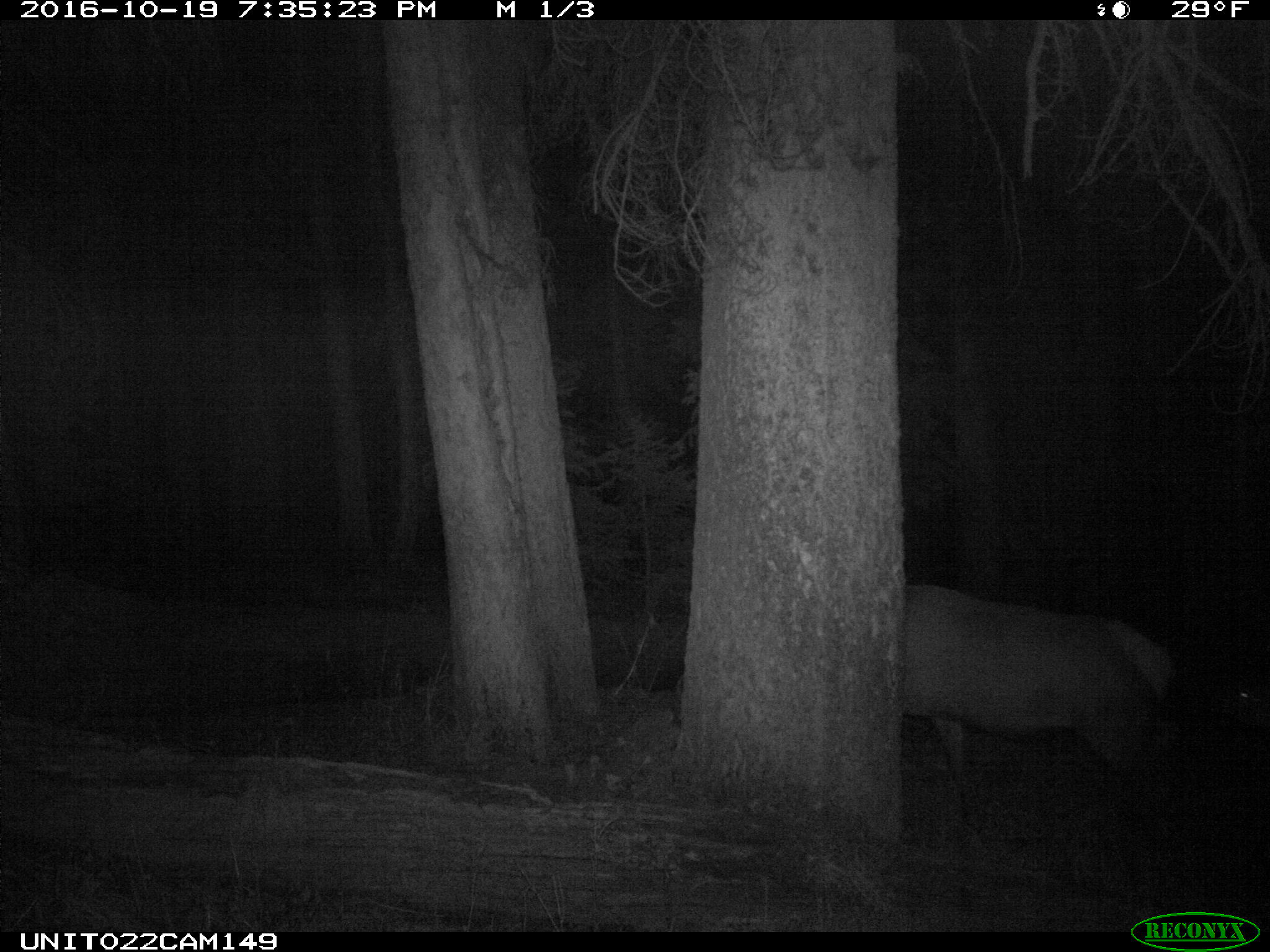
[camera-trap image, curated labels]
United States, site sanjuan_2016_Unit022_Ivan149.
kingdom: Animalia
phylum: Chordata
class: Mammalia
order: Artiodactyla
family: Cervidae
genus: Cervus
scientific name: Cervus elaphus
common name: red deer